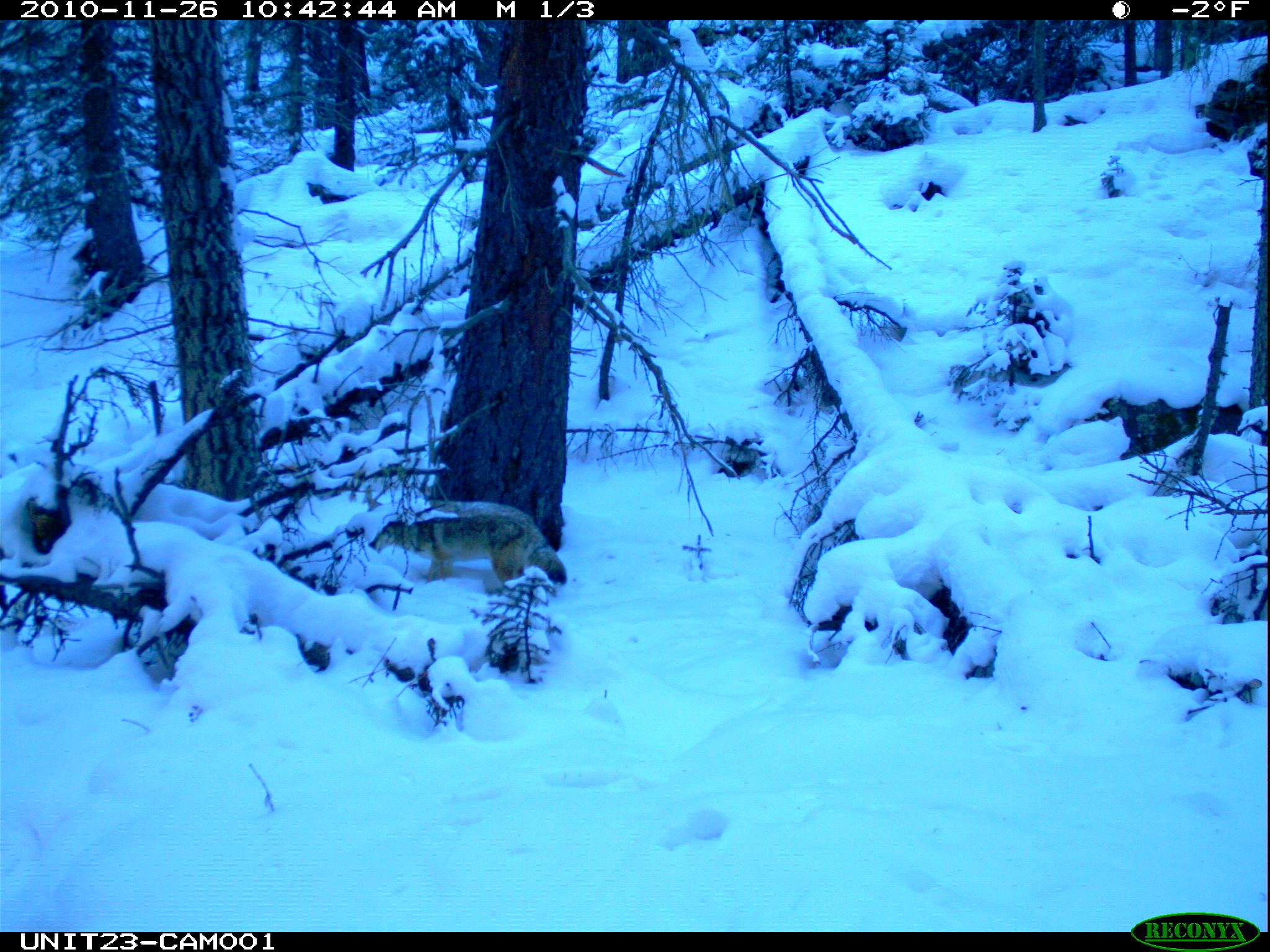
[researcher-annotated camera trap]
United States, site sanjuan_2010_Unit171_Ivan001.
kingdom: Animalia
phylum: Chordata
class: Mammalia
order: Carnivora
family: Canidae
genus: Canis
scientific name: Canis latrans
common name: coyote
Canis latrans (coyote).